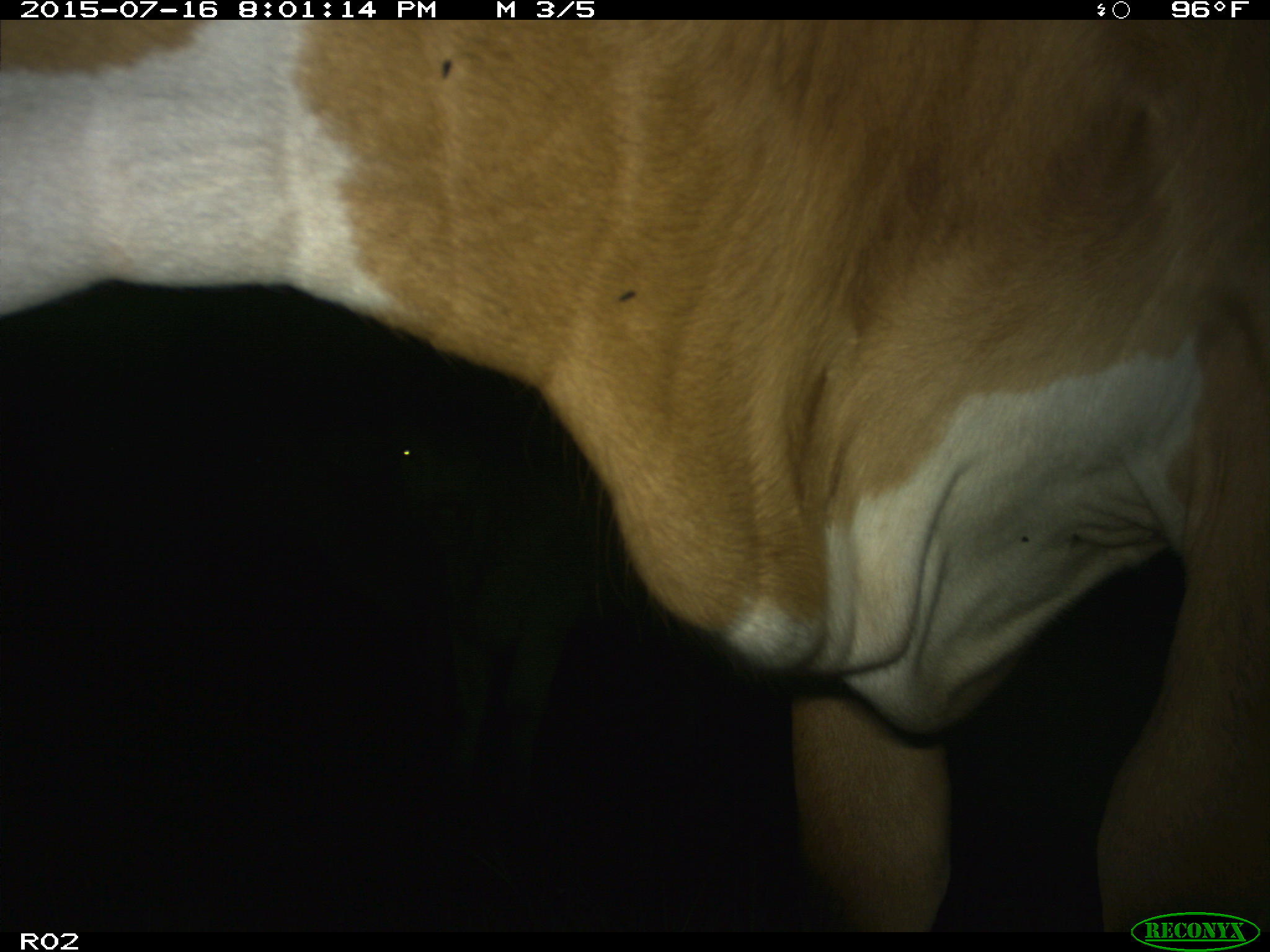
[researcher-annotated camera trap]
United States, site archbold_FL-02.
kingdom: Animalia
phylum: Chordata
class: Mammalia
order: Artiodactyla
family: Bovidae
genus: Bos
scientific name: Bos taurus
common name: domestic cow